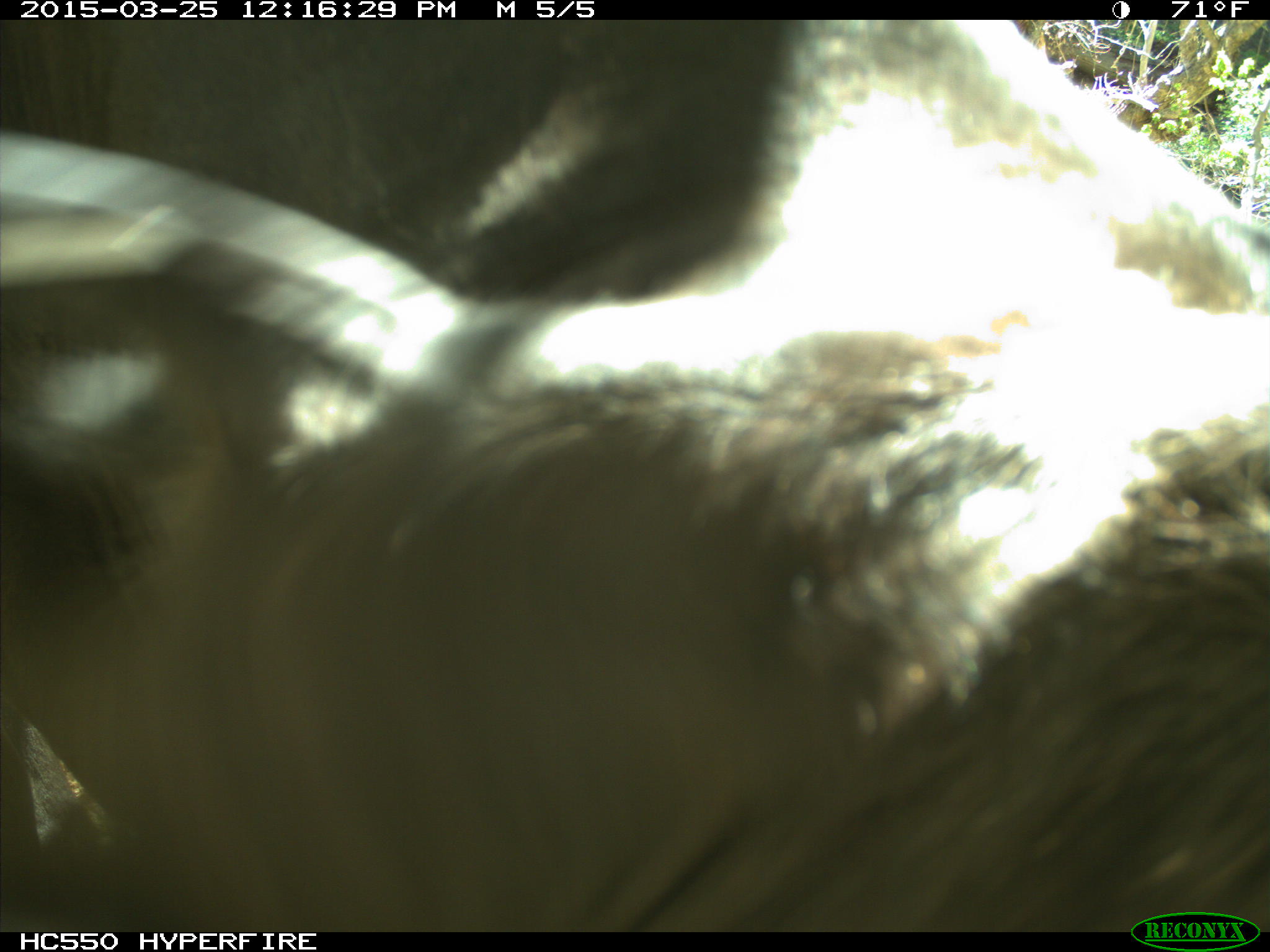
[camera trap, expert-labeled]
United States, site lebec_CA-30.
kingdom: Animalia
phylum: Chordata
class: Mammalia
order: Artiodactyla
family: Bovidae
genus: Bos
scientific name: Bos taurus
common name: domestic cow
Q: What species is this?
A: Bos taurus (domestic cow).